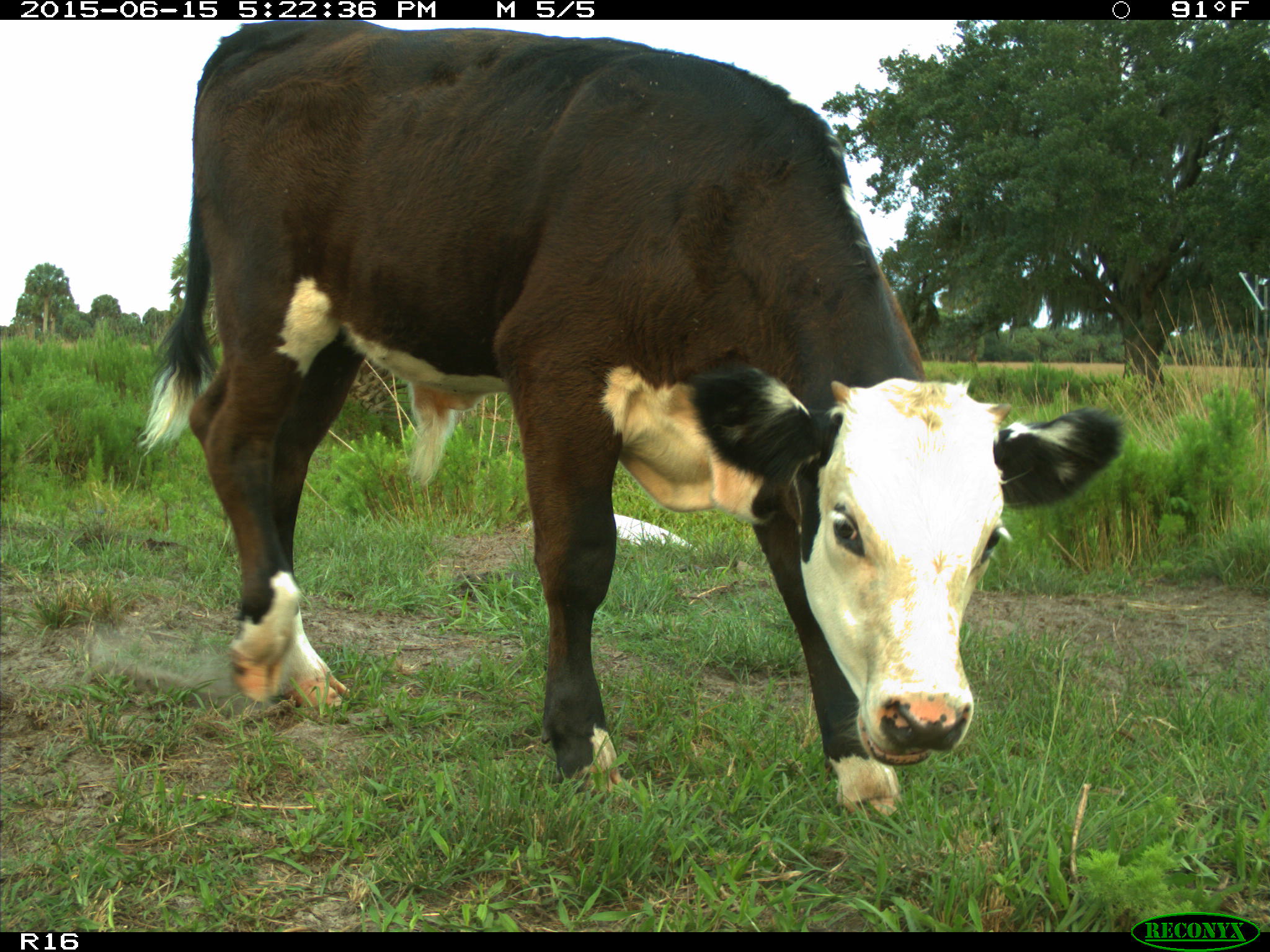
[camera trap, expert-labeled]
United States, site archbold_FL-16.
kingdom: Animalia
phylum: Chordata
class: Mammalia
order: Artiodactyla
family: Bovidae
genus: Bos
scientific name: Bos taurus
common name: domestic cow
Bos taurus (domestic cow).